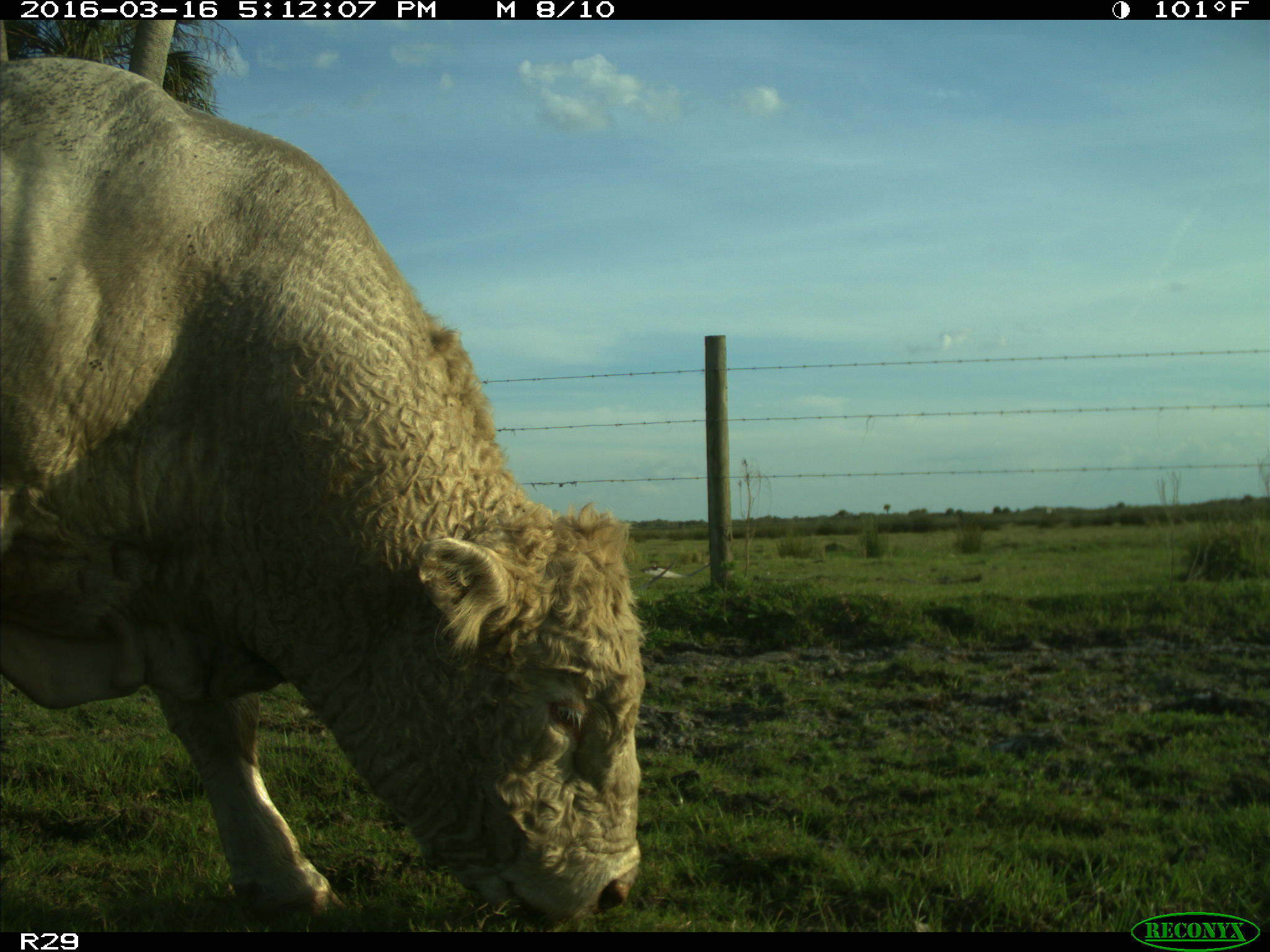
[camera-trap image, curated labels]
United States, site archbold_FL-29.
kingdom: Animalia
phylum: Chordata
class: Mammalia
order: Artiodactyla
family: Bovidae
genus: Bos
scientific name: Bos taurus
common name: domestic cow